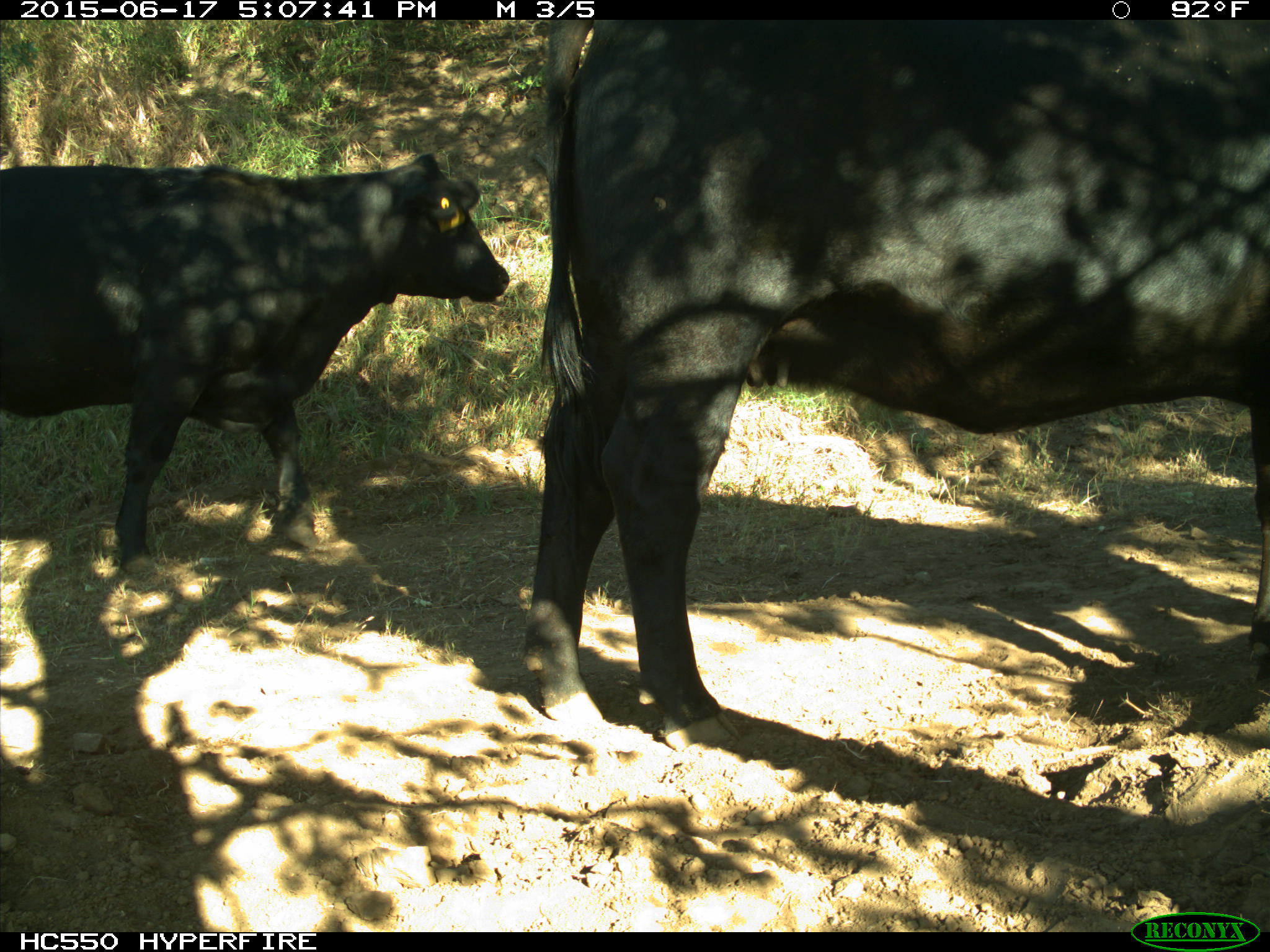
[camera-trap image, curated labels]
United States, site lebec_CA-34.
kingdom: Animalia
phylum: Chordata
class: Mammalia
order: Artiodactyla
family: Bovidae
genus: Bos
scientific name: Bos taurus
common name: domestic cow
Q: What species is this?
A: Bos taurus (domestic cow).